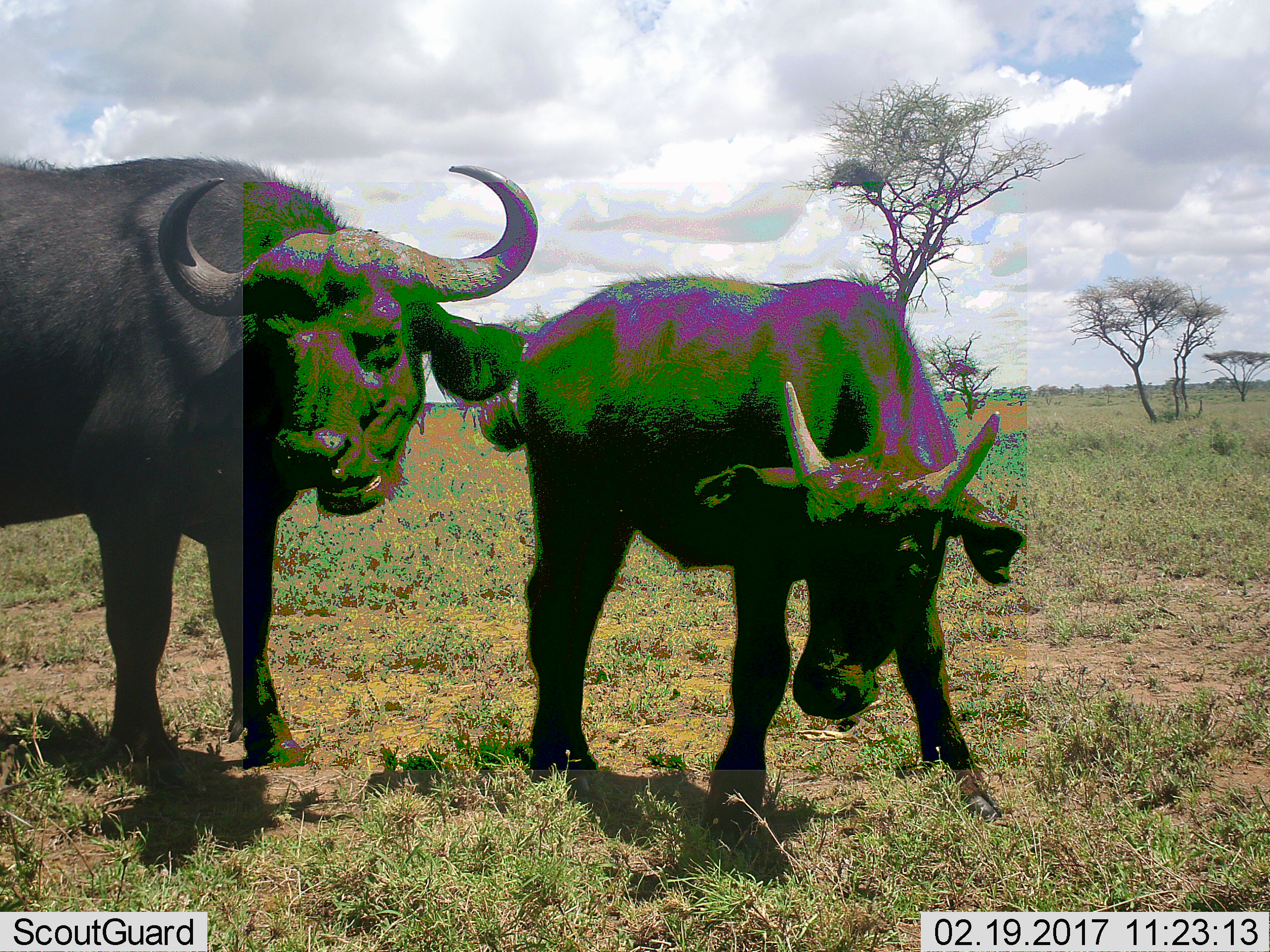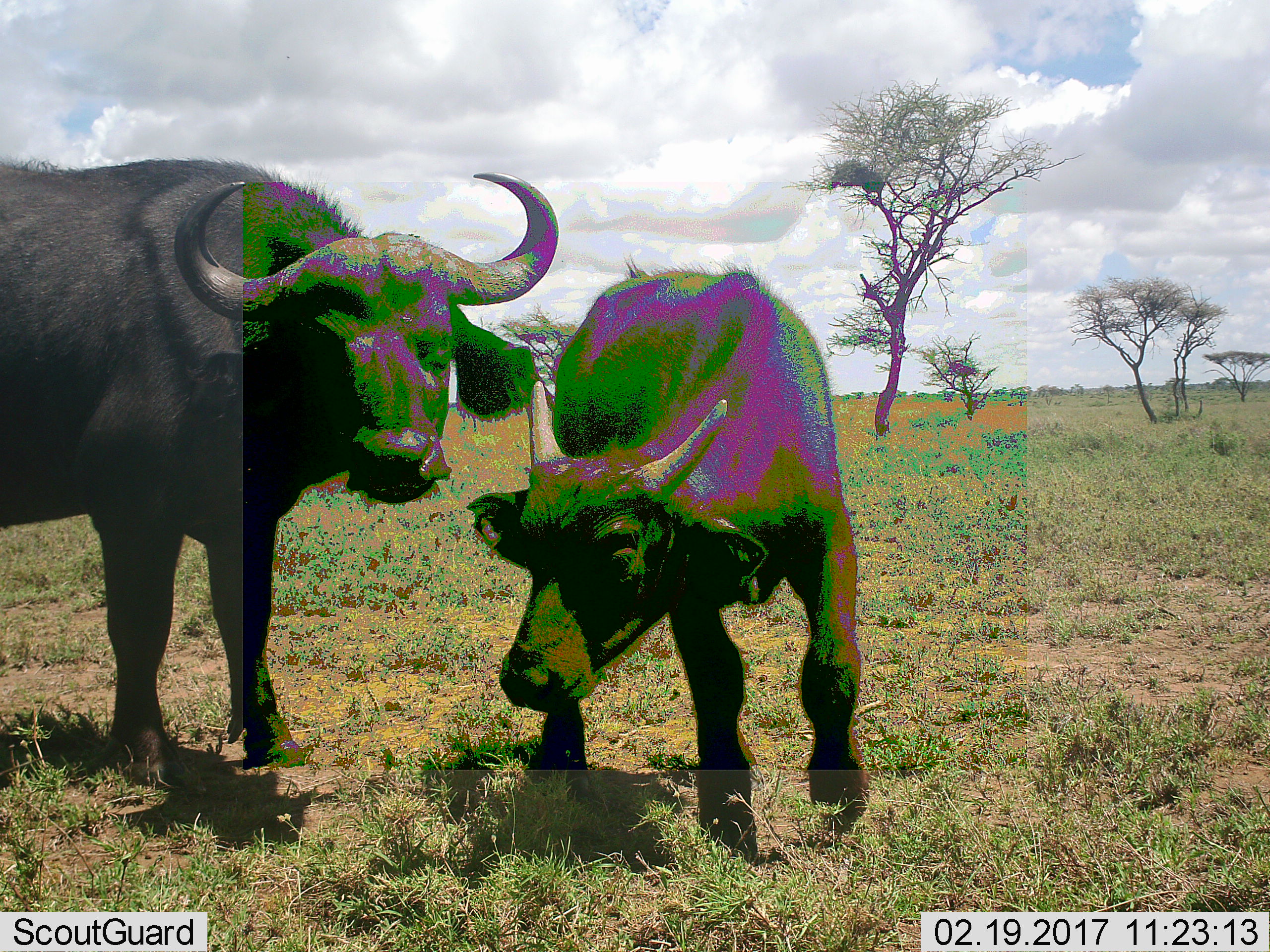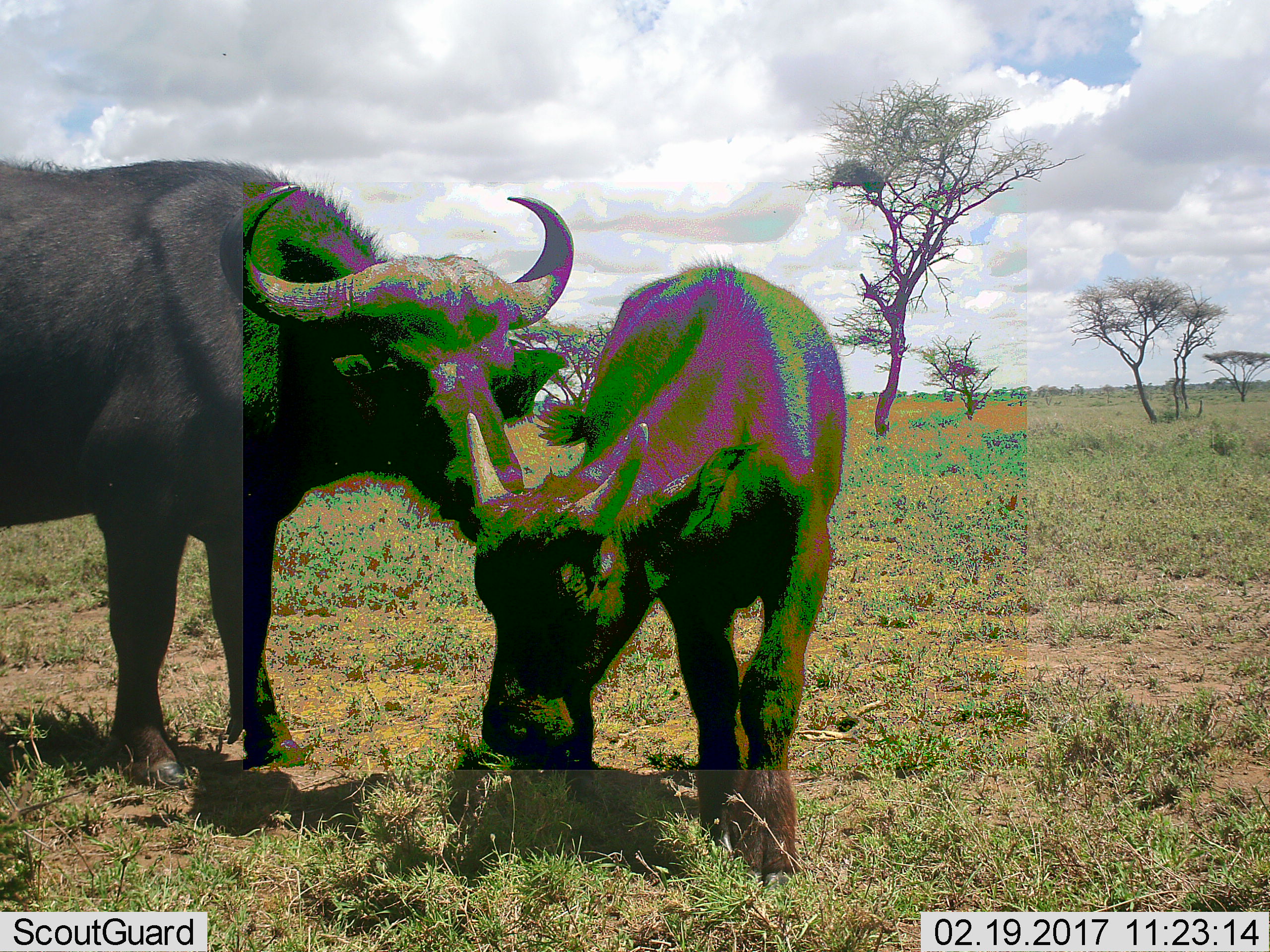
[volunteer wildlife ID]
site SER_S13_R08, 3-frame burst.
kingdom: Animalia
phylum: Chordata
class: Mammalia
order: Artiodactyla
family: Bovidae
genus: Syncerus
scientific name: Syncerus caffer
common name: african buffalo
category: buffalo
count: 2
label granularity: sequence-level